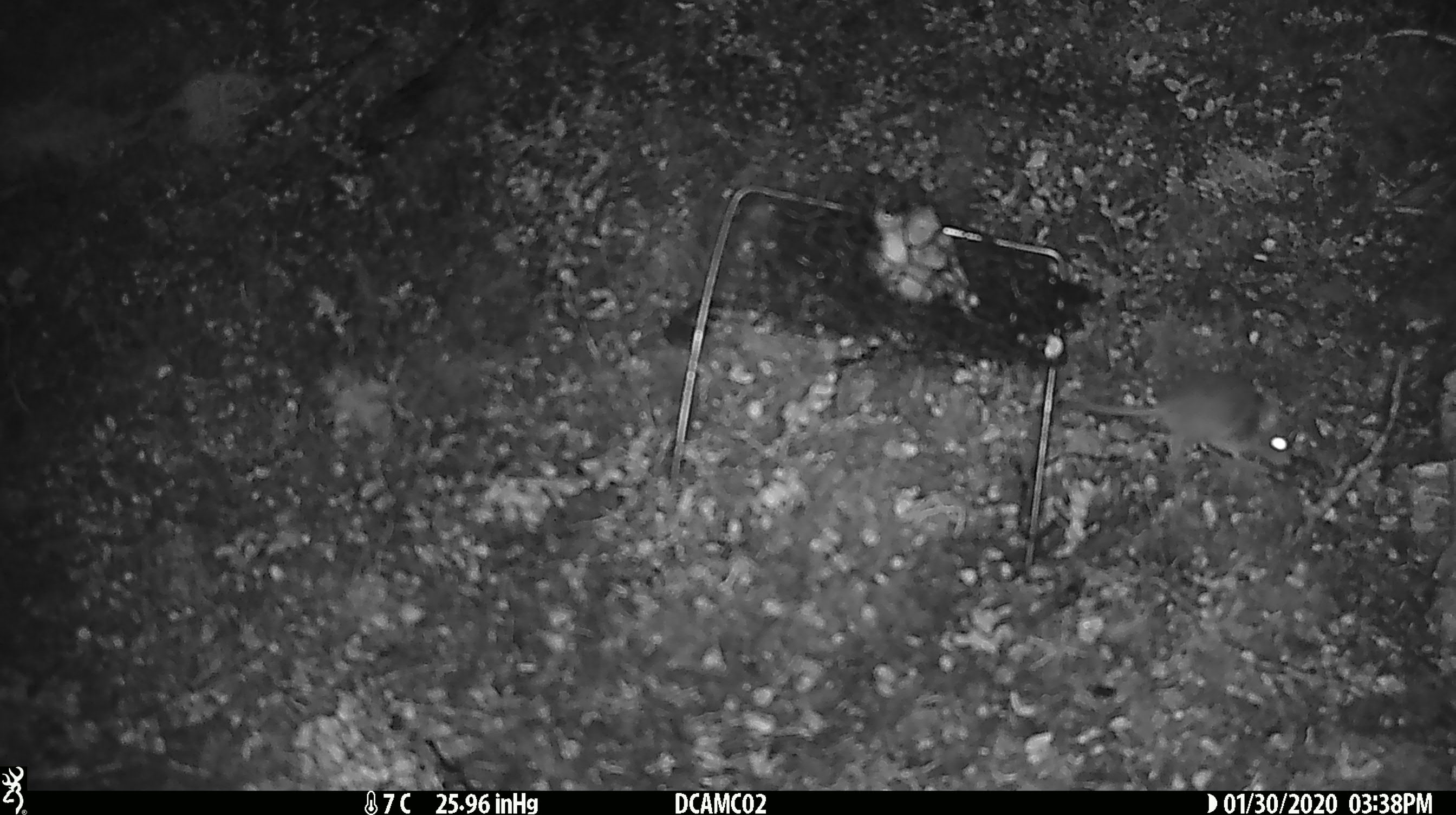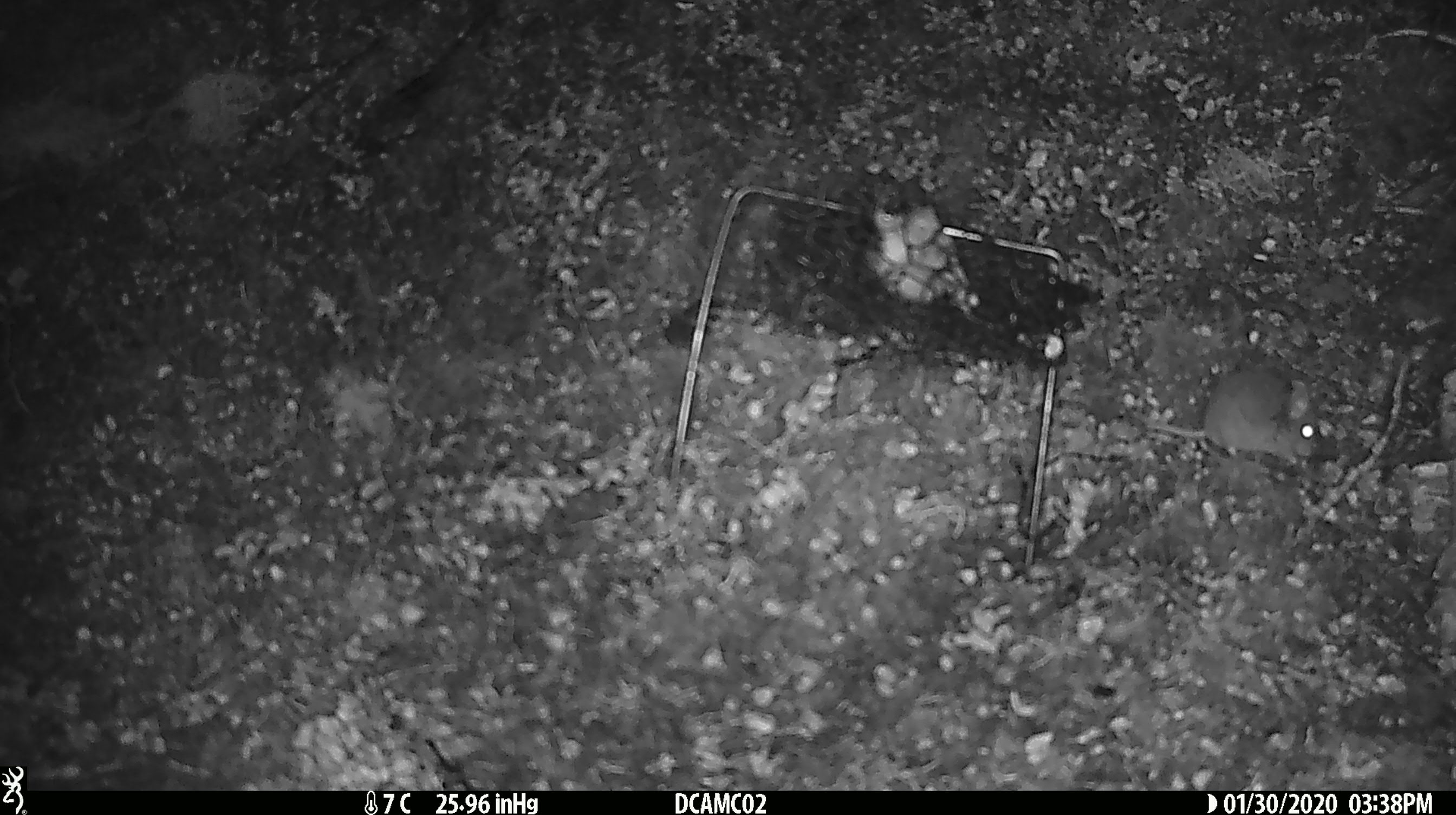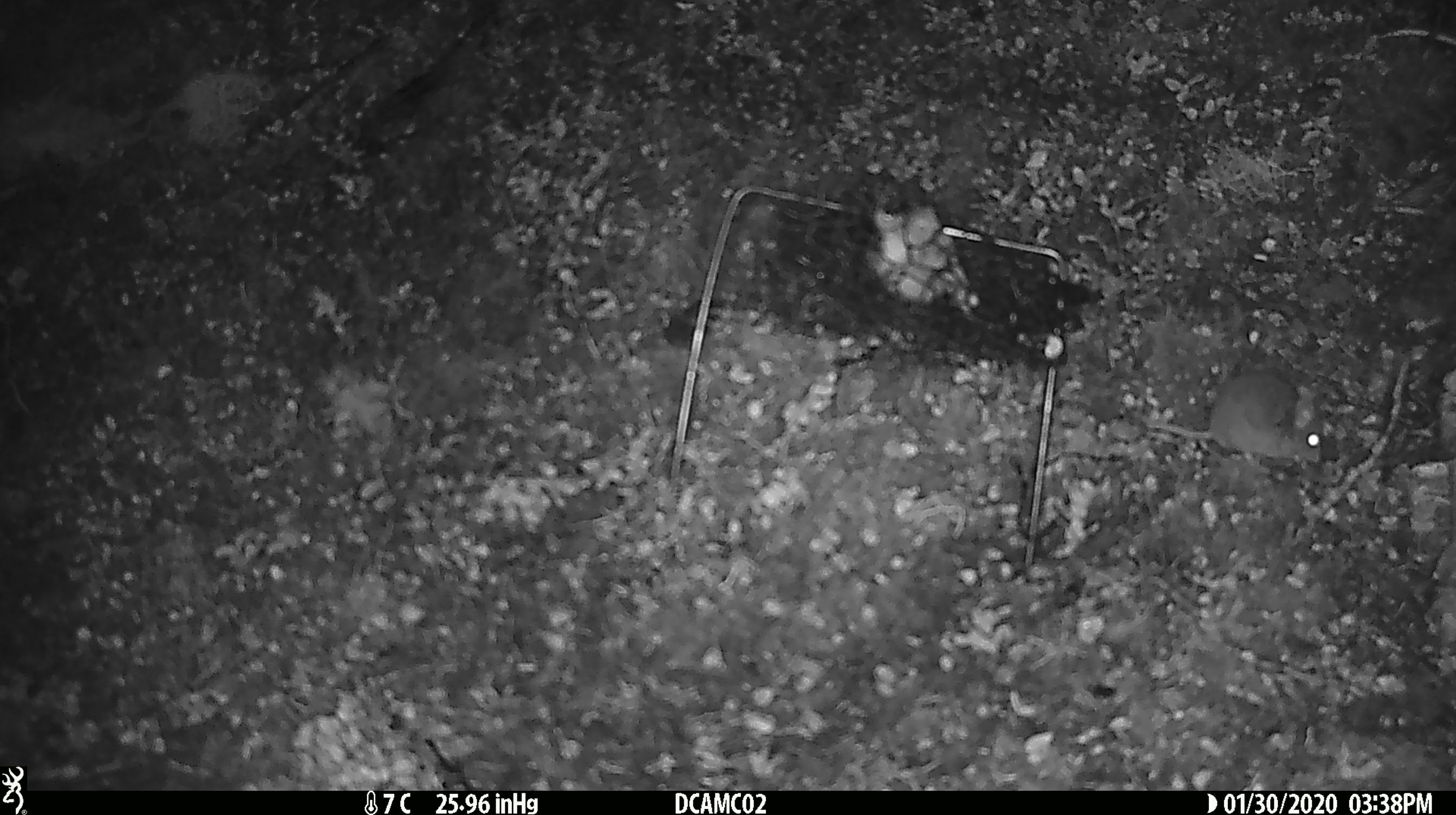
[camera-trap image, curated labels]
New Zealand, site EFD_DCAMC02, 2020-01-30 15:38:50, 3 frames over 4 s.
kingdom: Animalia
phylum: Chordata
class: Mammalia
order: Rodentia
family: Muridae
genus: Mus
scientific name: Mus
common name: mouse